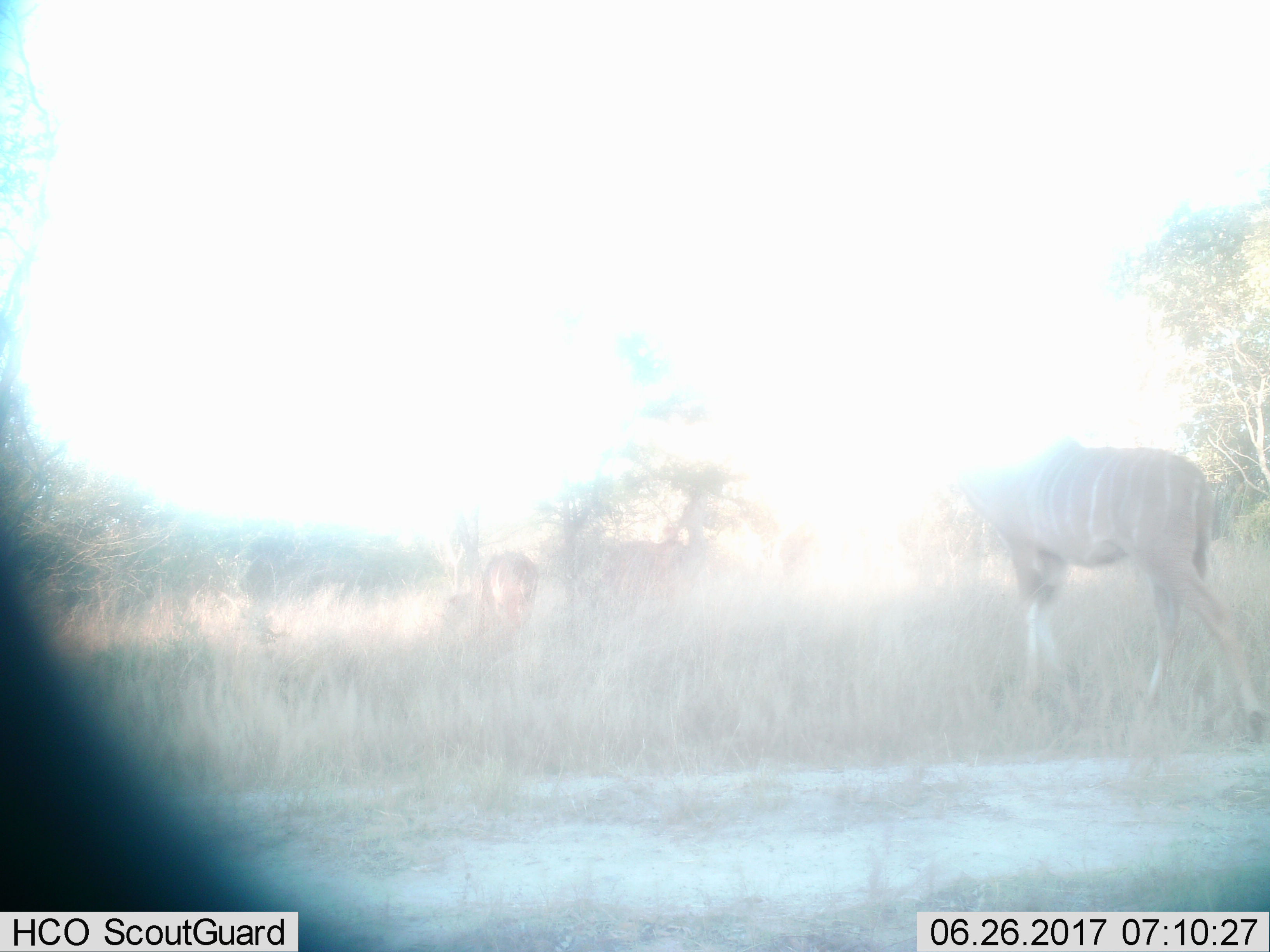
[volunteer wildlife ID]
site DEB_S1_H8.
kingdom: Animalia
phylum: Chordata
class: Mammalia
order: Artiodactyla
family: Bovidae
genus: Tragelaphus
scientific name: Tragelaphus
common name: kudu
Kudu (Tragelaphus), count 2. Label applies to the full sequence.